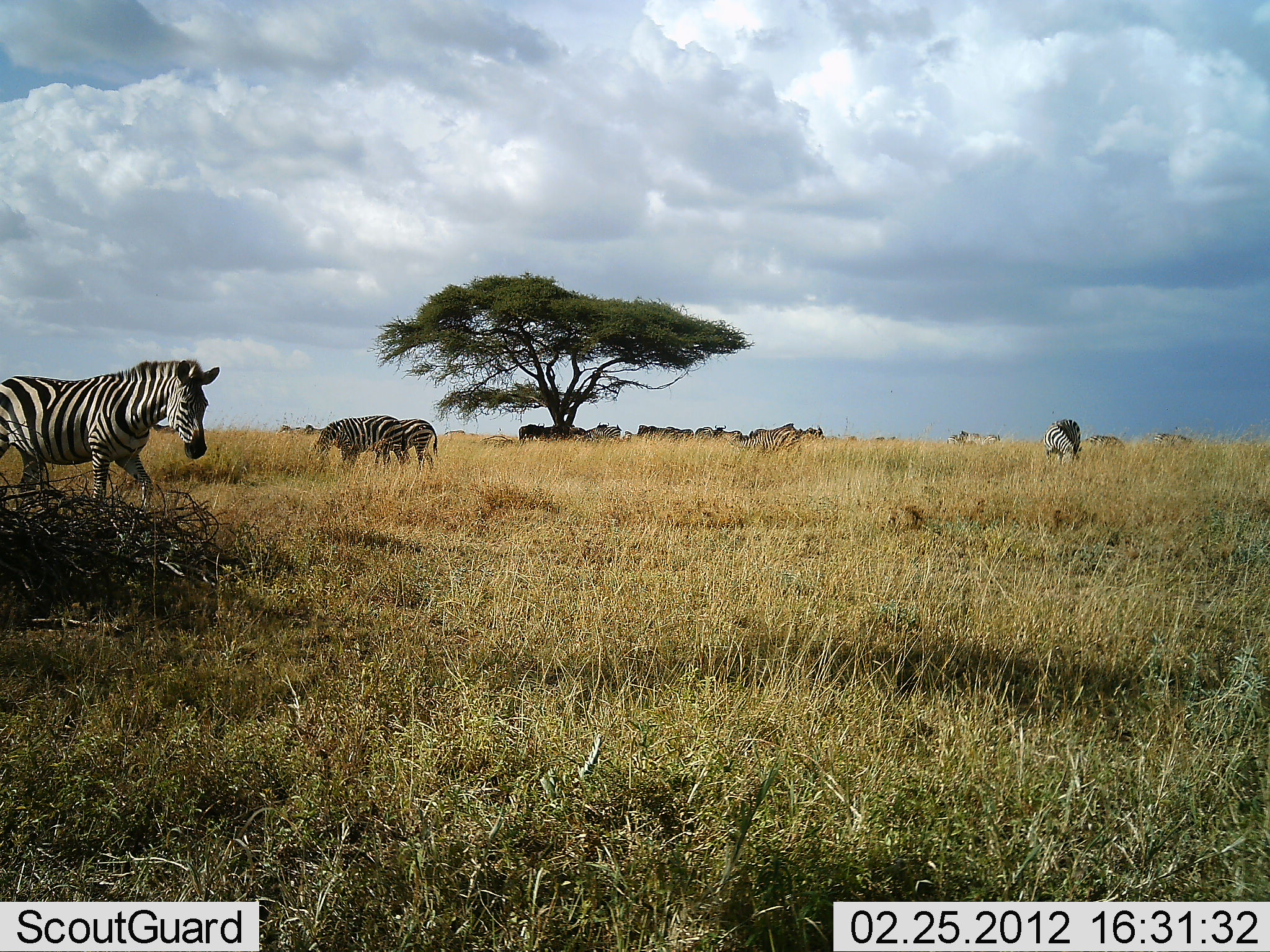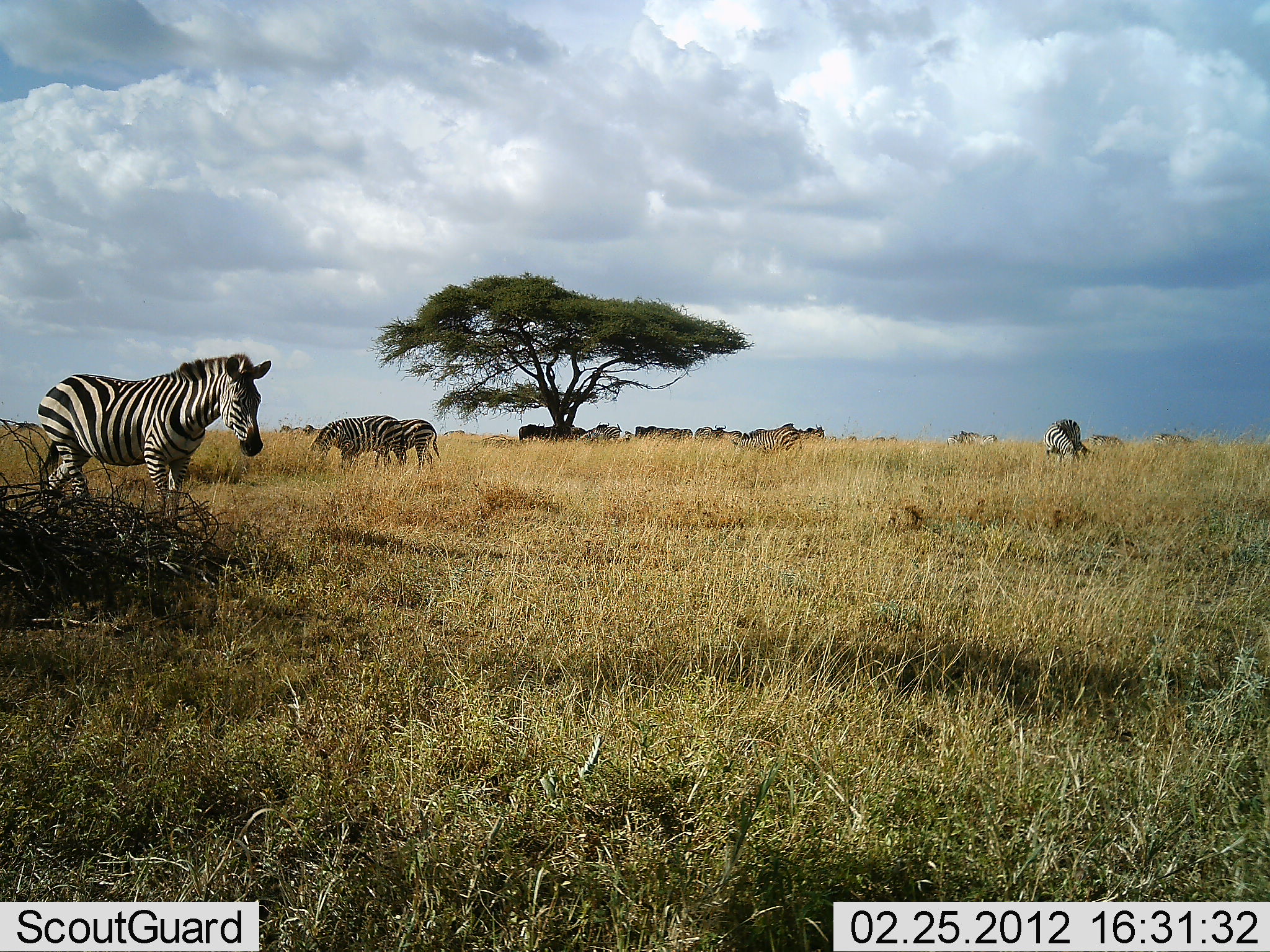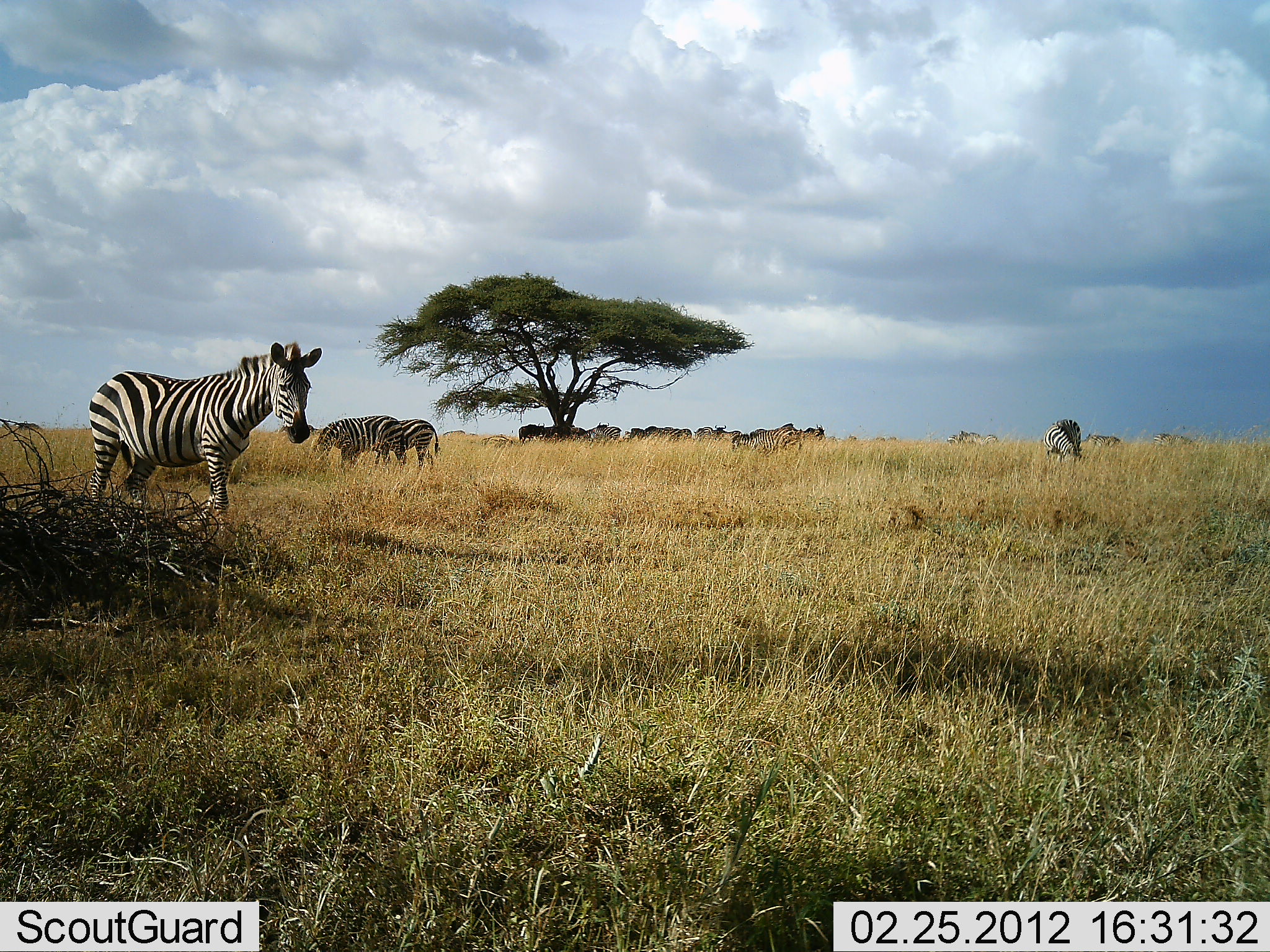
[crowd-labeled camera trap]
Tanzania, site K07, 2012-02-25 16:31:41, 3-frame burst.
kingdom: Animalia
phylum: Chordata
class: Mammalia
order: Perissodactyla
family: Equidae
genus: Equus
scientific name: Equus quagga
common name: plains zebra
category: zebra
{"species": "zebra (plains zebra) (Equus quagga)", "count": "5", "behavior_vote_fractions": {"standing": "65%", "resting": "0%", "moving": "71%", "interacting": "0%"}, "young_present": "0%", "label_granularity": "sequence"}